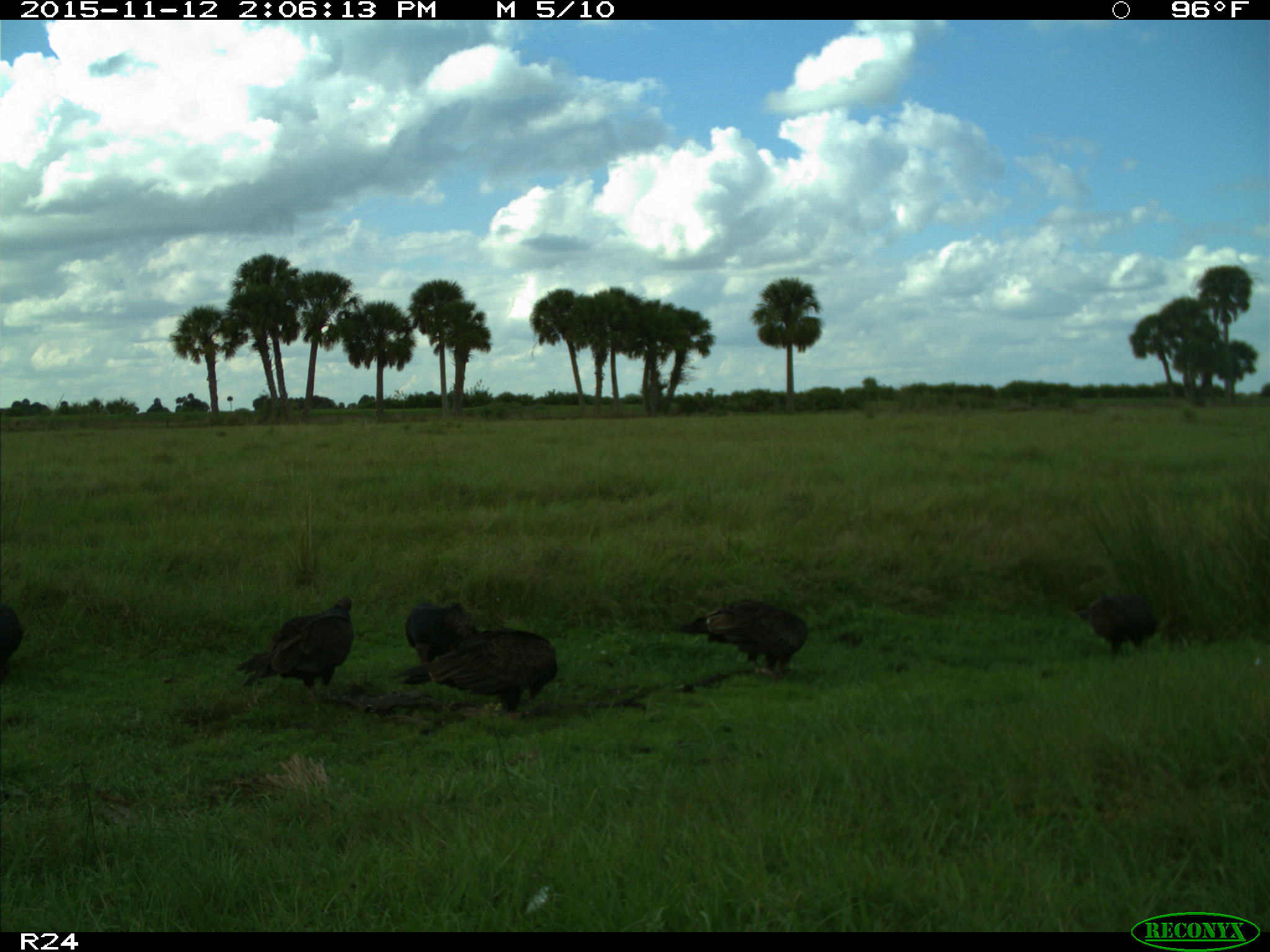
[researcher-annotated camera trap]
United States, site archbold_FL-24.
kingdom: Animalia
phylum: Chordata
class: Aves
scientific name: Aves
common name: birds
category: unidentified bird